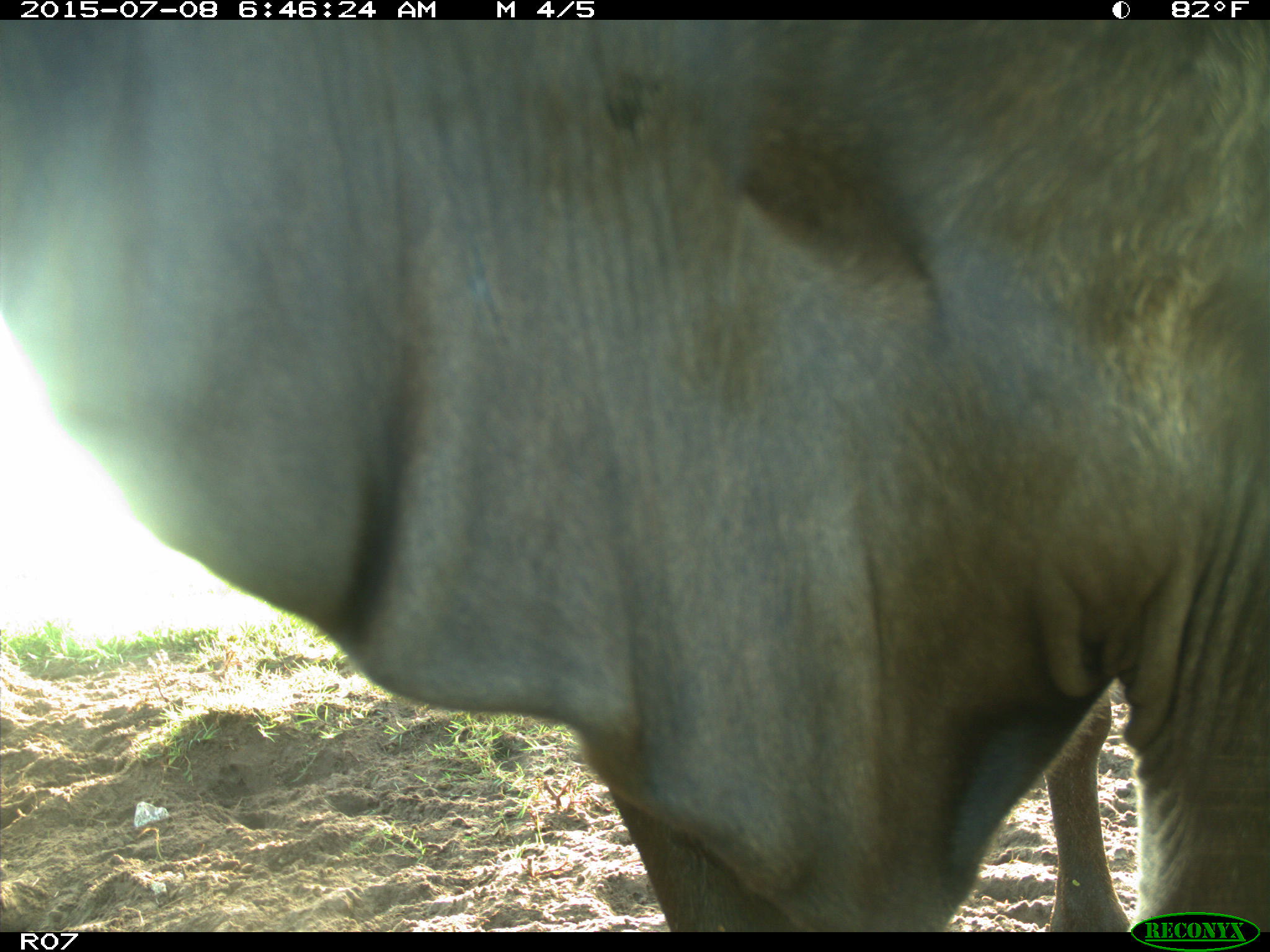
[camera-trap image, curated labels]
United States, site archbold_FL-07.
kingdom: Animalia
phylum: Chordata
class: Mammalia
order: Artiodactyla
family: Bovidae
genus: Bos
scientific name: Bos taurus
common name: domestic cow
Bos taurus (domestic cow).